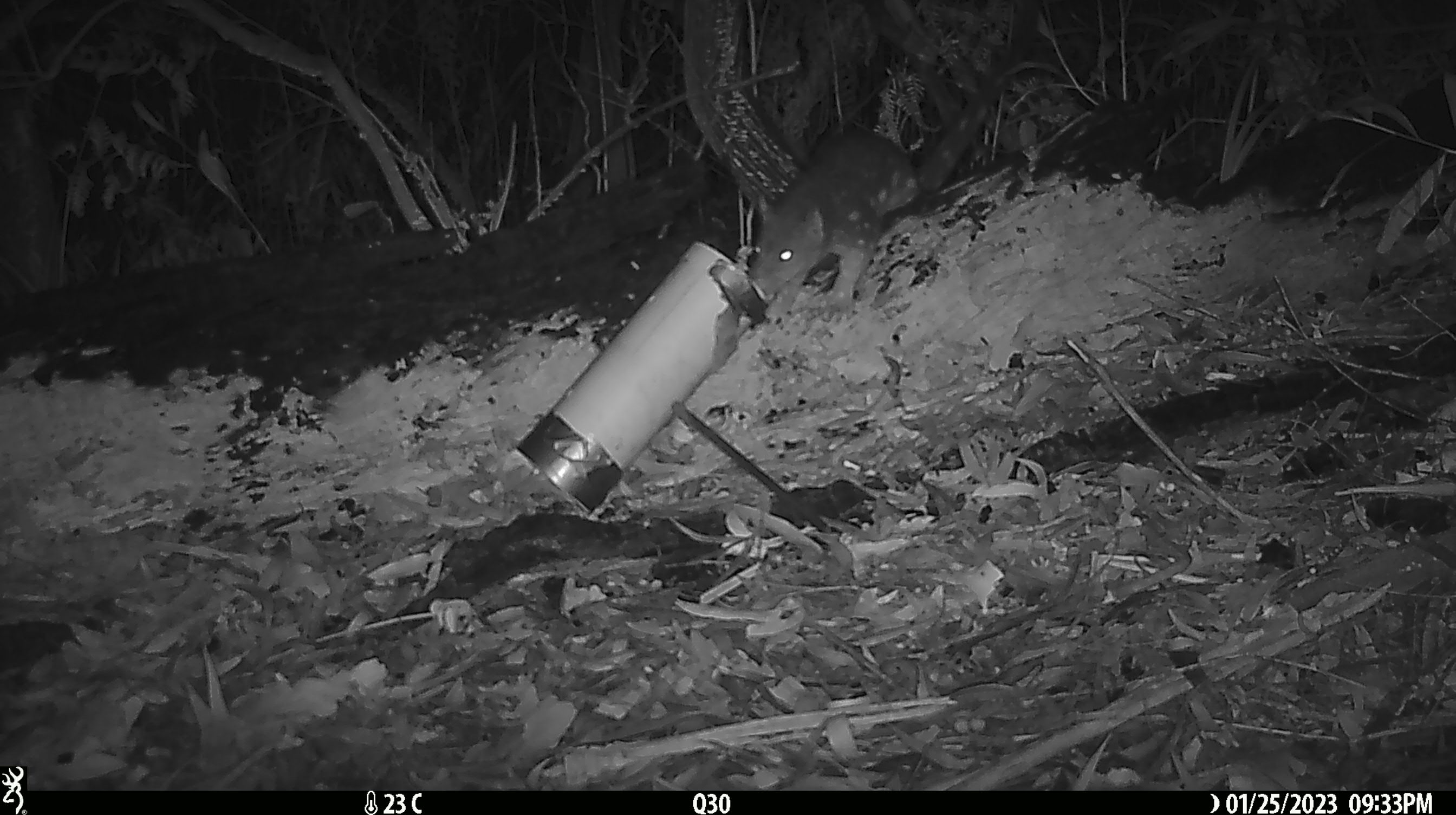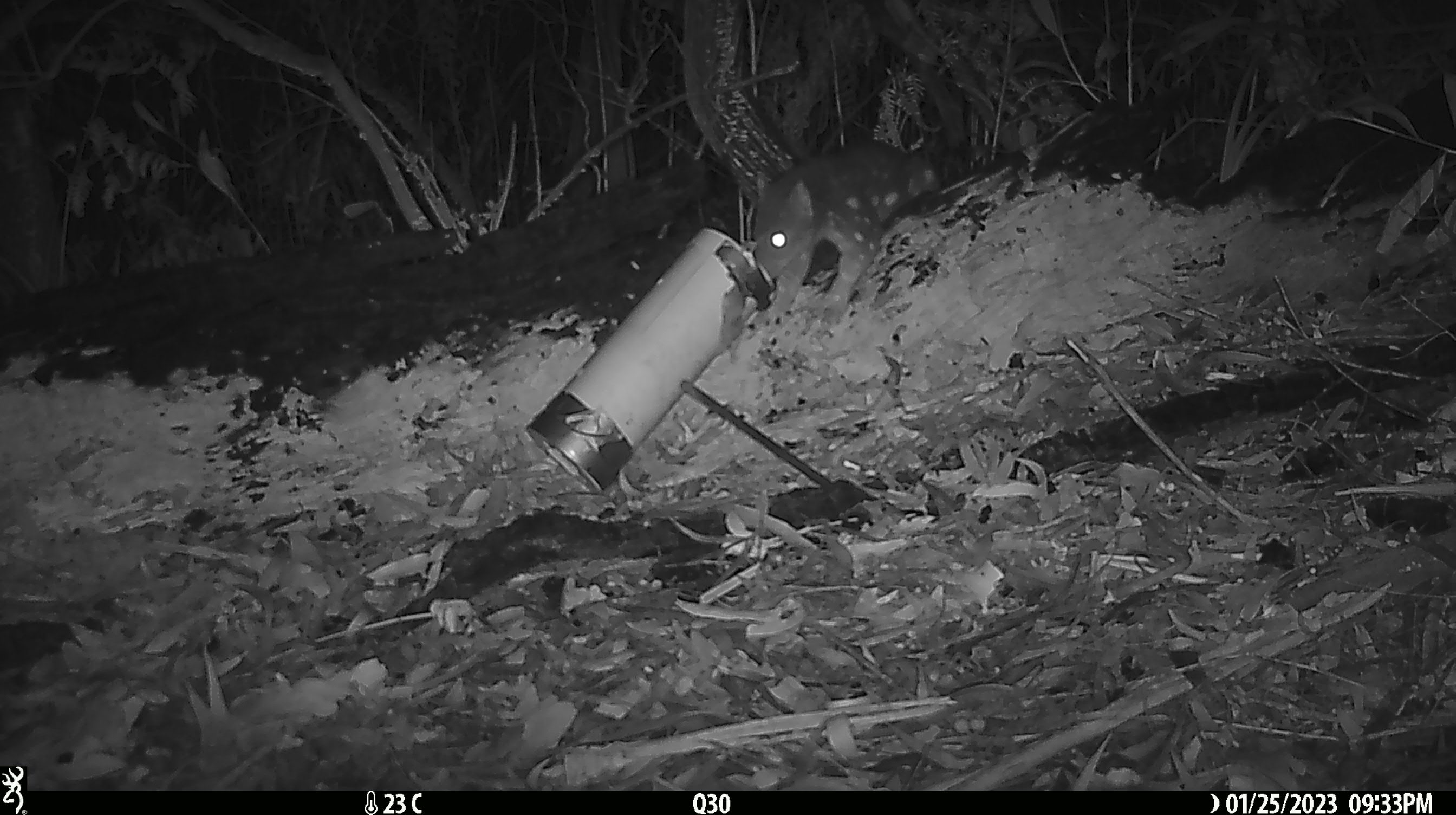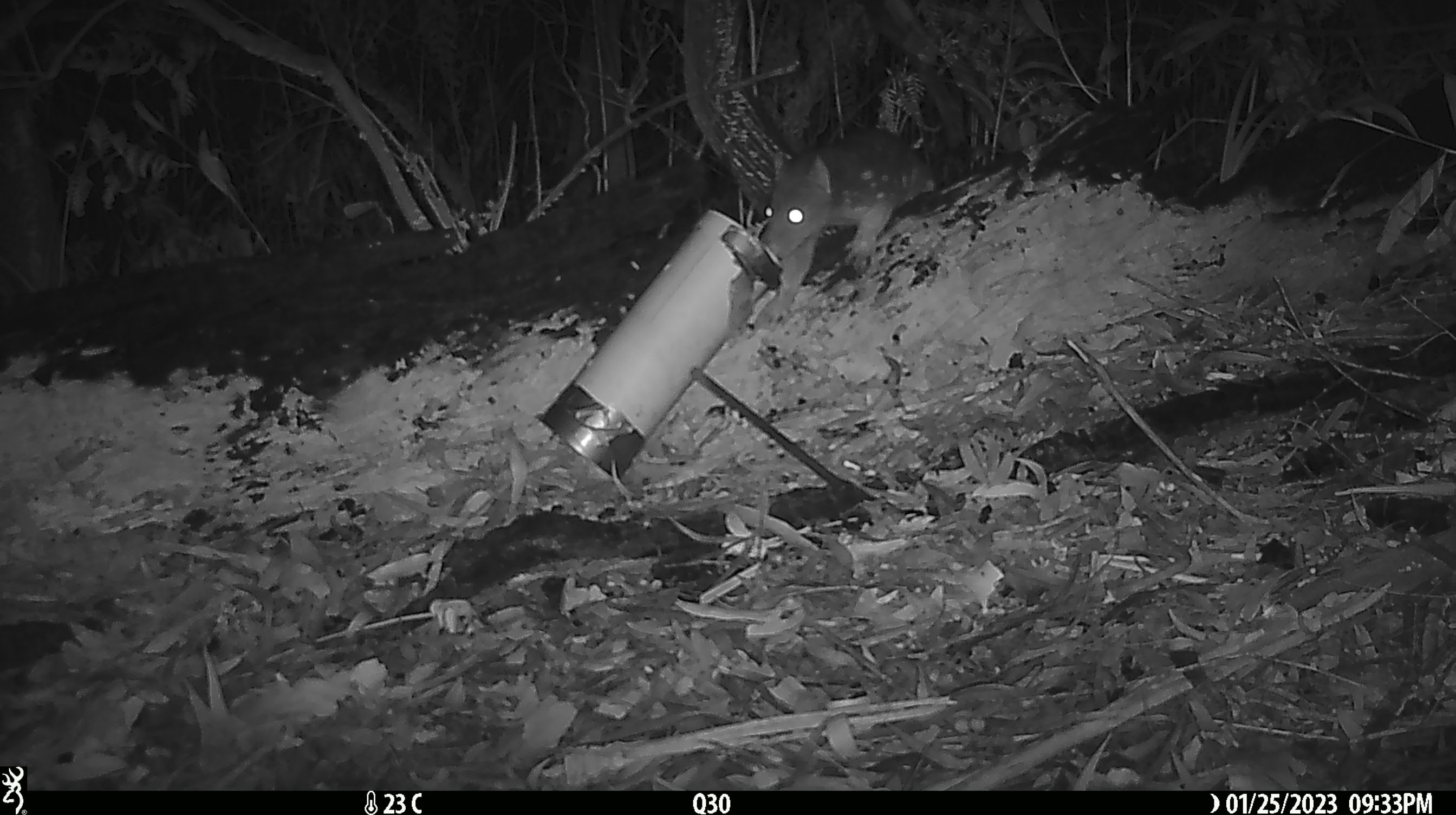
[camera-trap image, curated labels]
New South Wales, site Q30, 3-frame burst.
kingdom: Animalia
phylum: Chordata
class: Mammalia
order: Dasyuromorphia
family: Dasyuridae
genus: Dasyurus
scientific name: Dasyurus maculatus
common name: spotted-tailed quoll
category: quoll